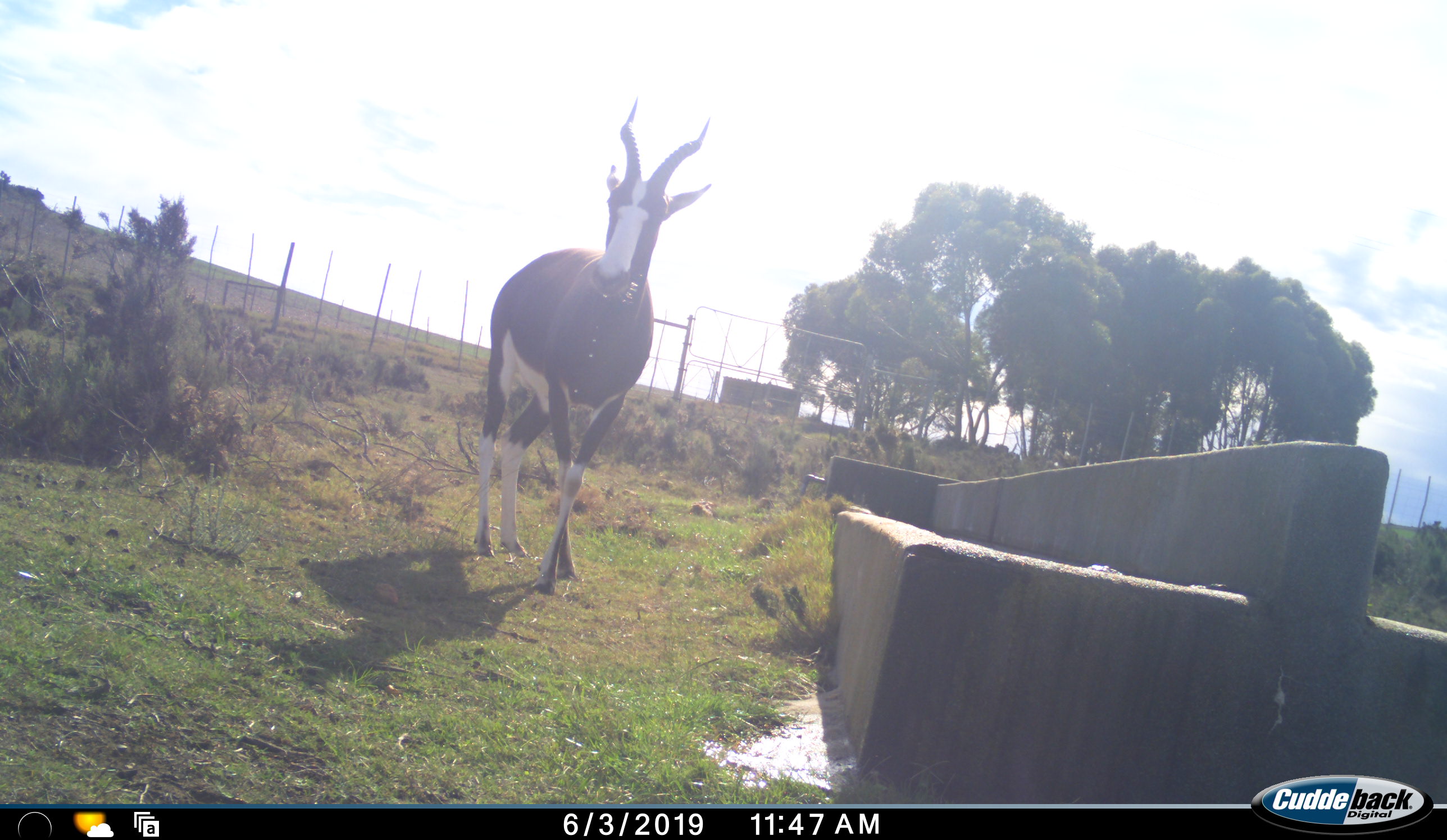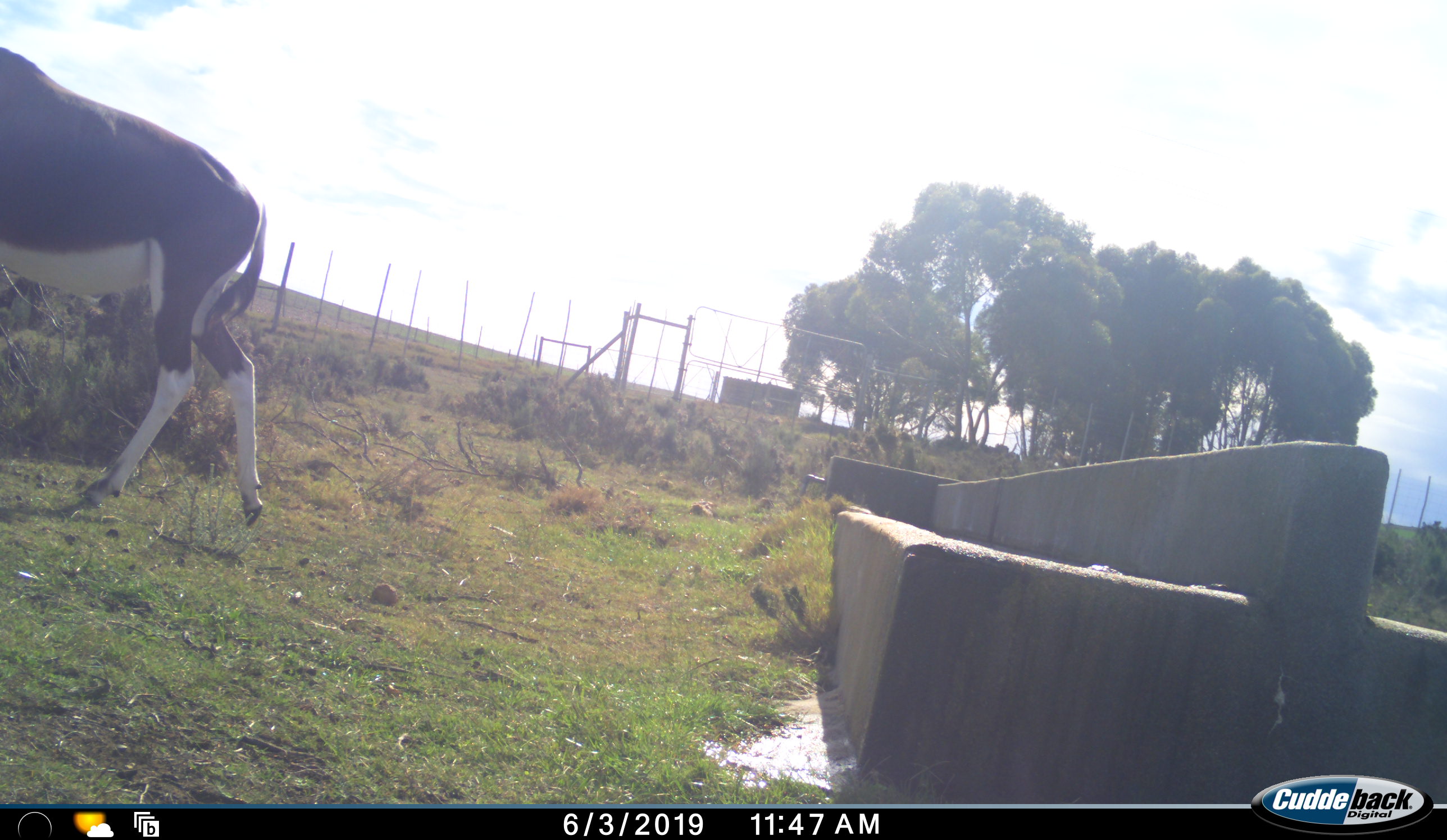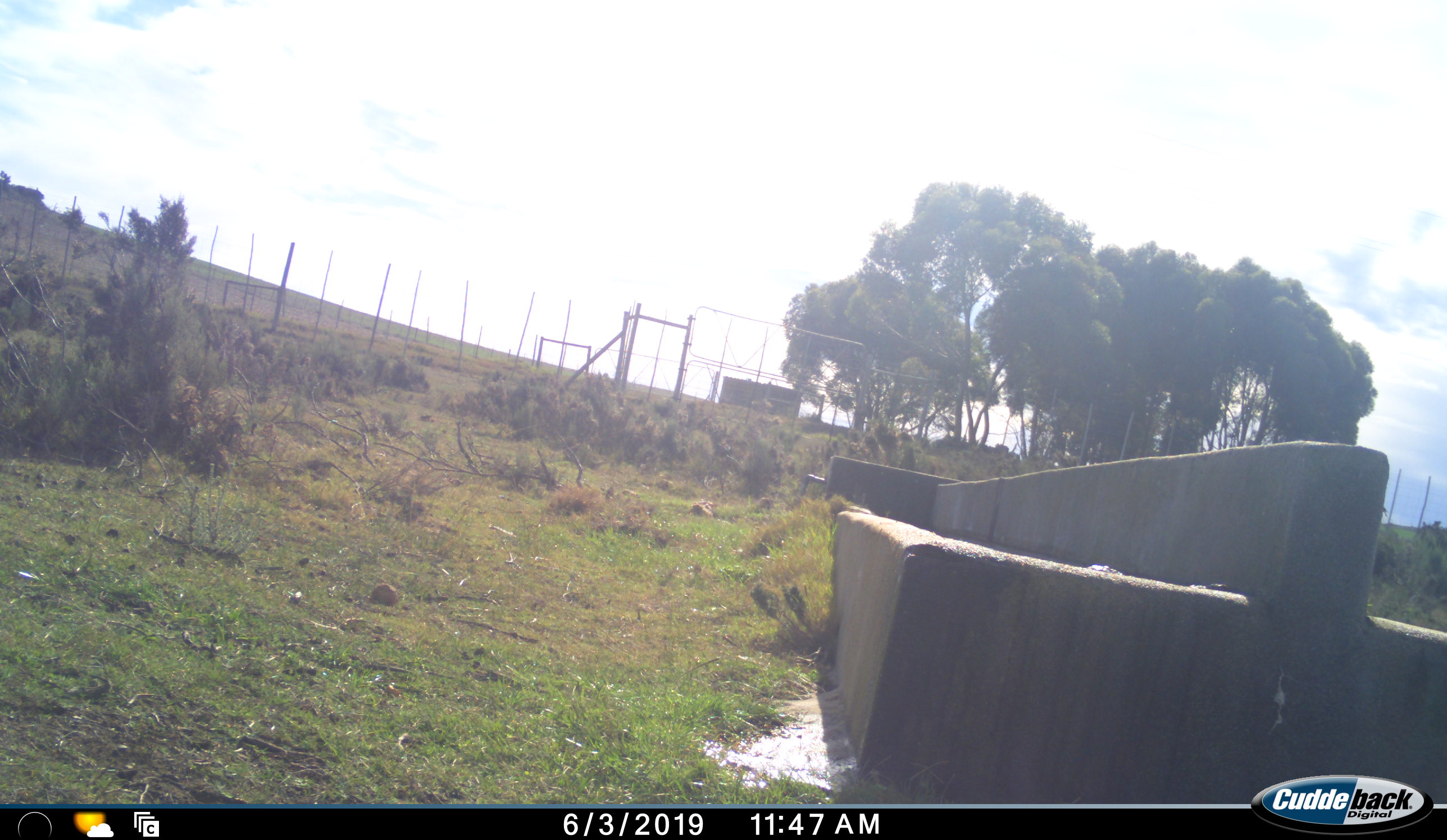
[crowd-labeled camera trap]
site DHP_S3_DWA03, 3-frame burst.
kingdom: Animalia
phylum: Chordata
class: Mammalia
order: Artiodactyla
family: Bovidae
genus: Damaliscus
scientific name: Damaliscus pygargus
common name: bontebok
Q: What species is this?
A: Bontebok (Damaliscus pygargus).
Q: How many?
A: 1.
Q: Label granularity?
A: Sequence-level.